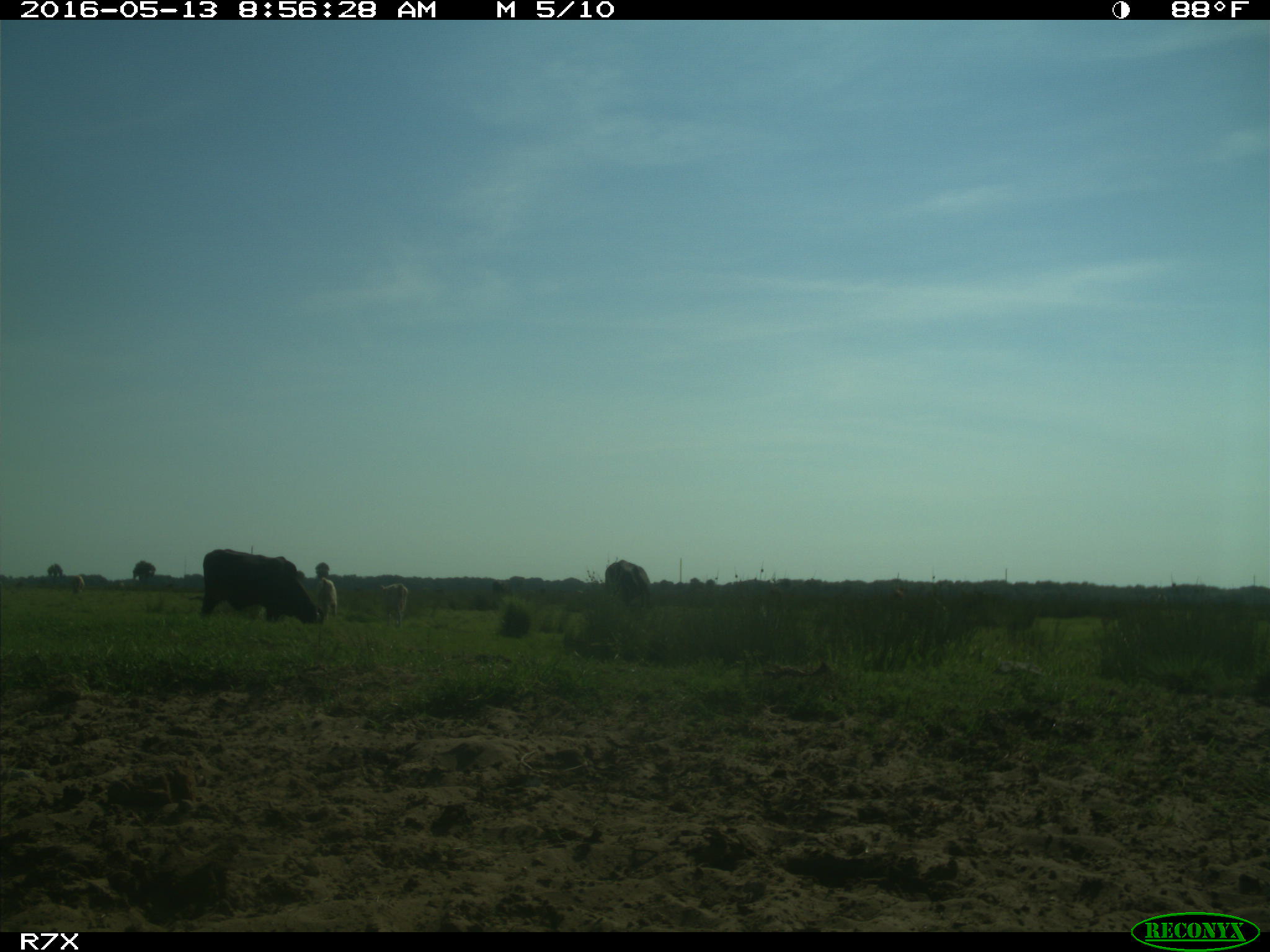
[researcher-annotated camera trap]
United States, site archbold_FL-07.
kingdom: Animalia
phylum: Chordata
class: Mammalia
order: Artiodactyla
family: Bovidae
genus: Bos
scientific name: Bos taurus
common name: domestic cow